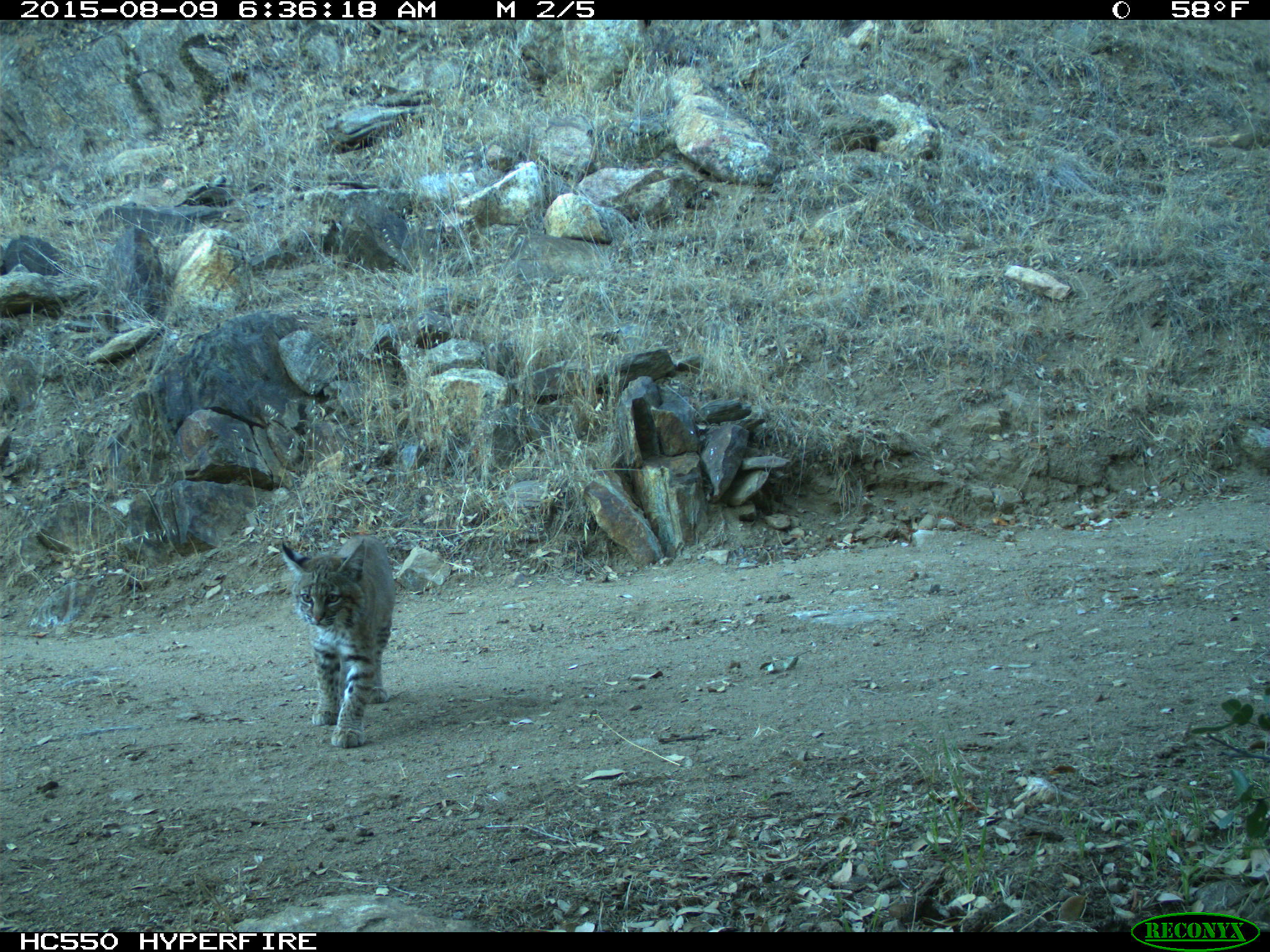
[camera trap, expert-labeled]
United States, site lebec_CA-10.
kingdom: Animalia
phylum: Chordata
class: Mammalia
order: Carnivora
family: Felidae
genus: Lynx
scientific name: Lynx rufus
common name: bobcat